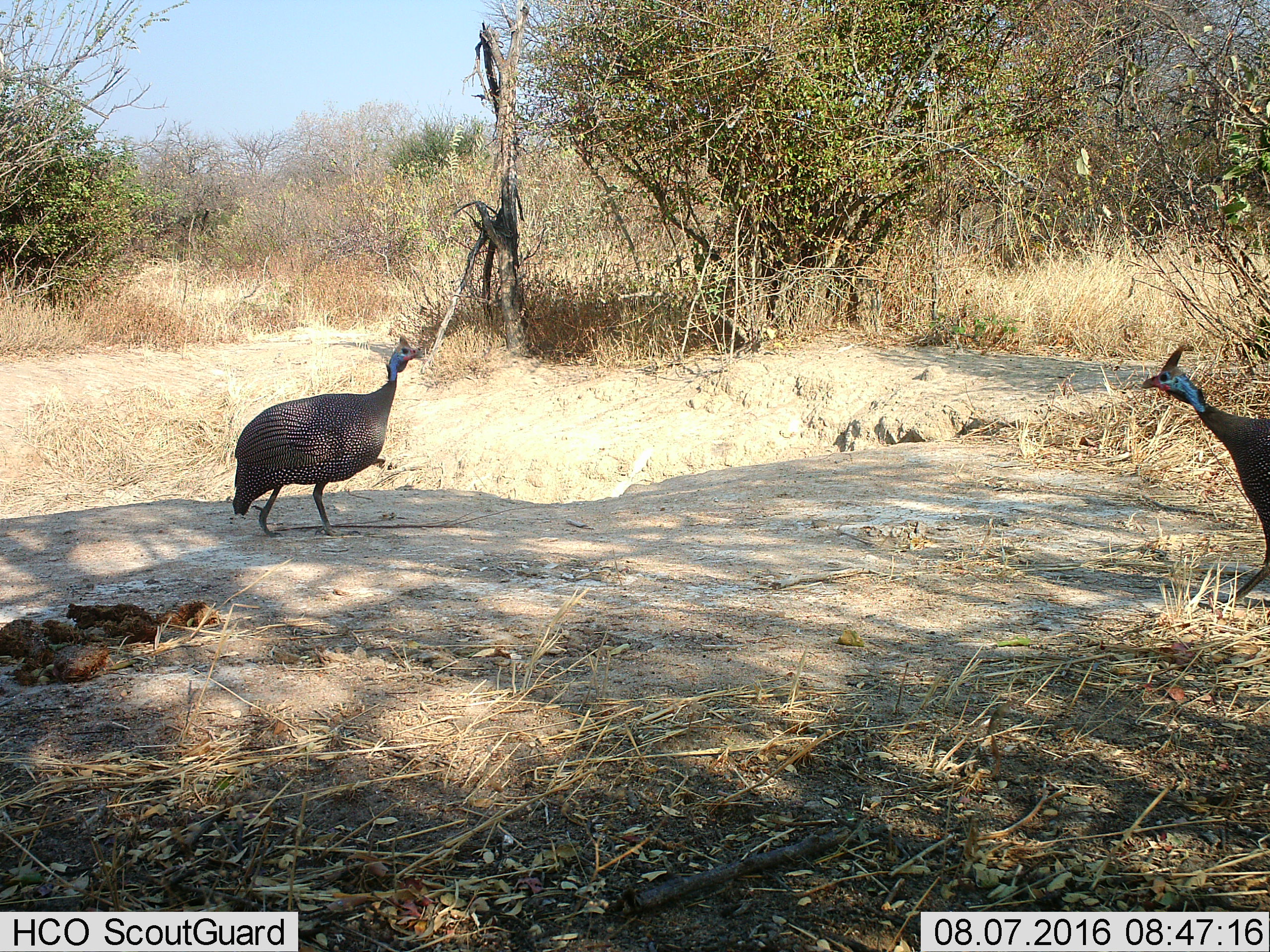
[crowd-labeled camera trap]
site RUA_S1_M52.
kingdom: Animalia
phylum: Chordata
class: Aves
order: Galliformes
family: Numididae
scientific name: Numididae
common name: guineafowl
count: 2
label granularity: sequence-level